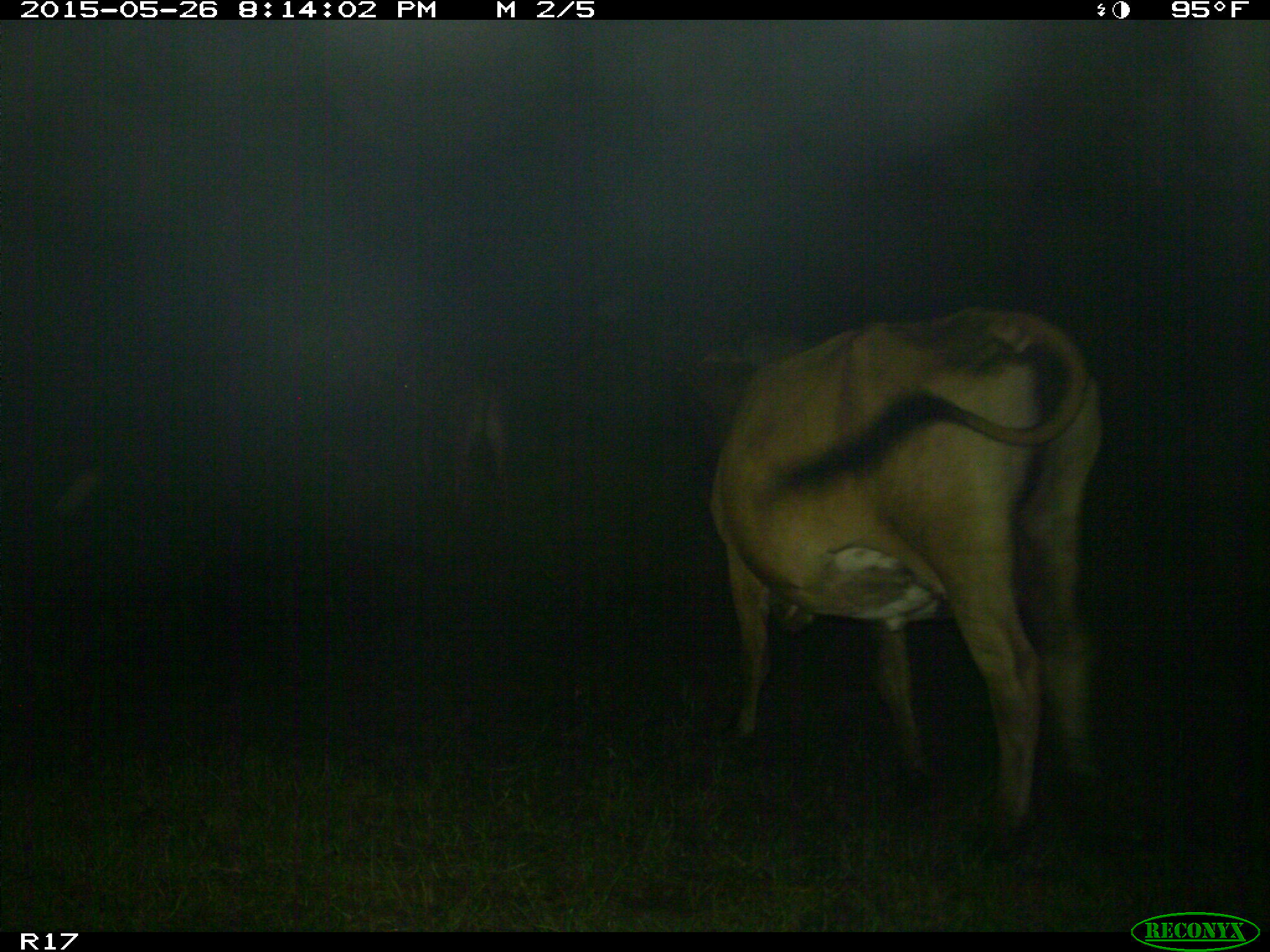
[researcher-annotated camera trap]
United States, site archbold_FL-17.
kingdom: Animalia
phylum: Chordata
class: Mammalia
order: Artiodactyla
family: Bovidae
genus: Bos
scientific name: Bos taurus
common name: domestic cow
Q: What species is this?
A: Bos taurus (domestic cow).